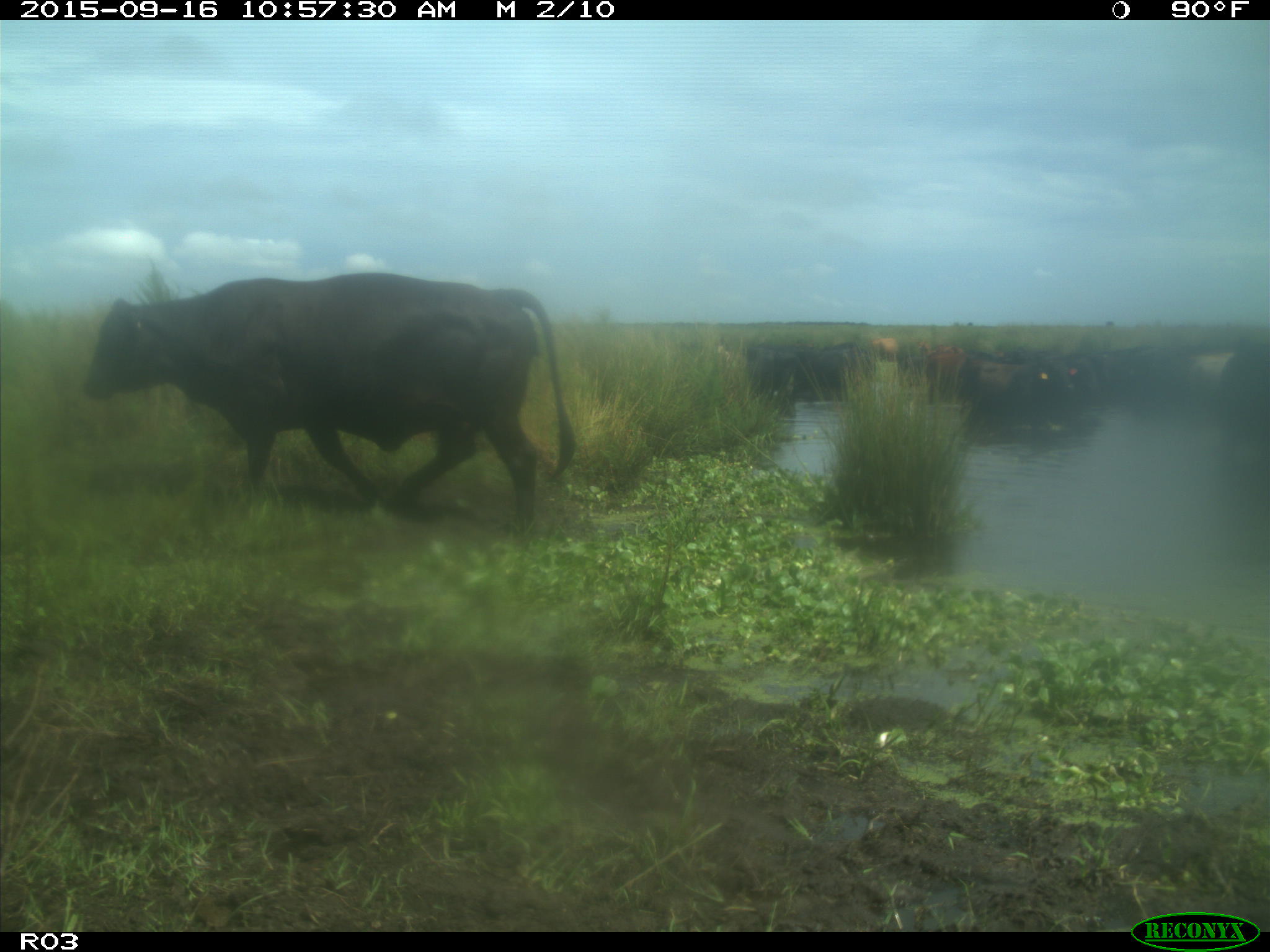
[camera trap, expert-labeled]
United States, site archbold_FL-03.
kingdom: Animalia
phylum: Chordata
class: Mammalia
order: Artiodactyla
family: Bovidae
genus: Bos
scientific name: Bos taurus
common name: domestic cow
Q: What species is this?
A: Bos taurus (domestic cow).